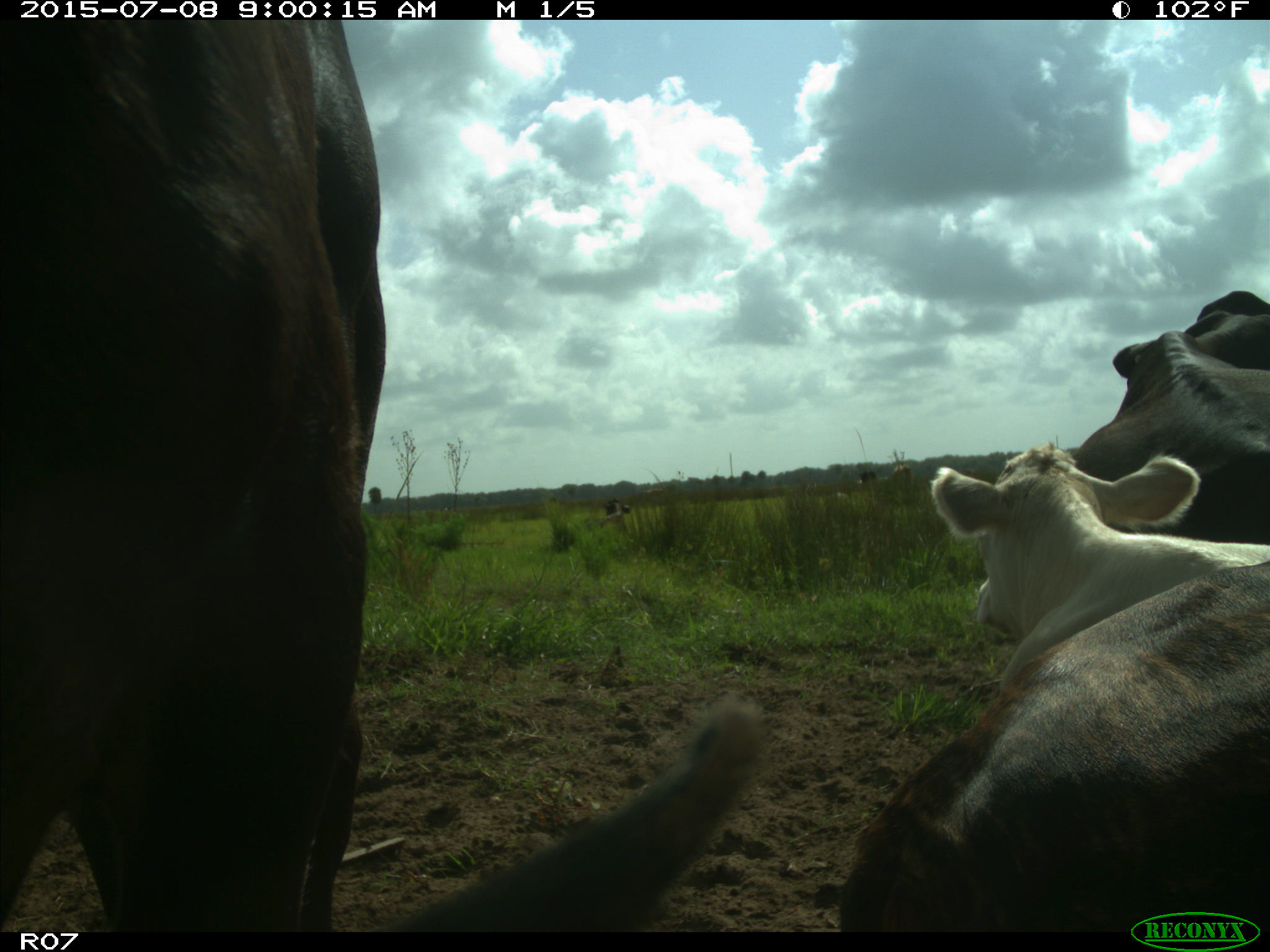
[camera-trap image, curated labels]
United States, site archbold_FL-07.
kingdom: Animalia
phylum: Chordata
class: Mammalia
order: Artiodactyla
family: Bovidae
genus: Bos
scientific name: Bos taurus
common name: domestic cow